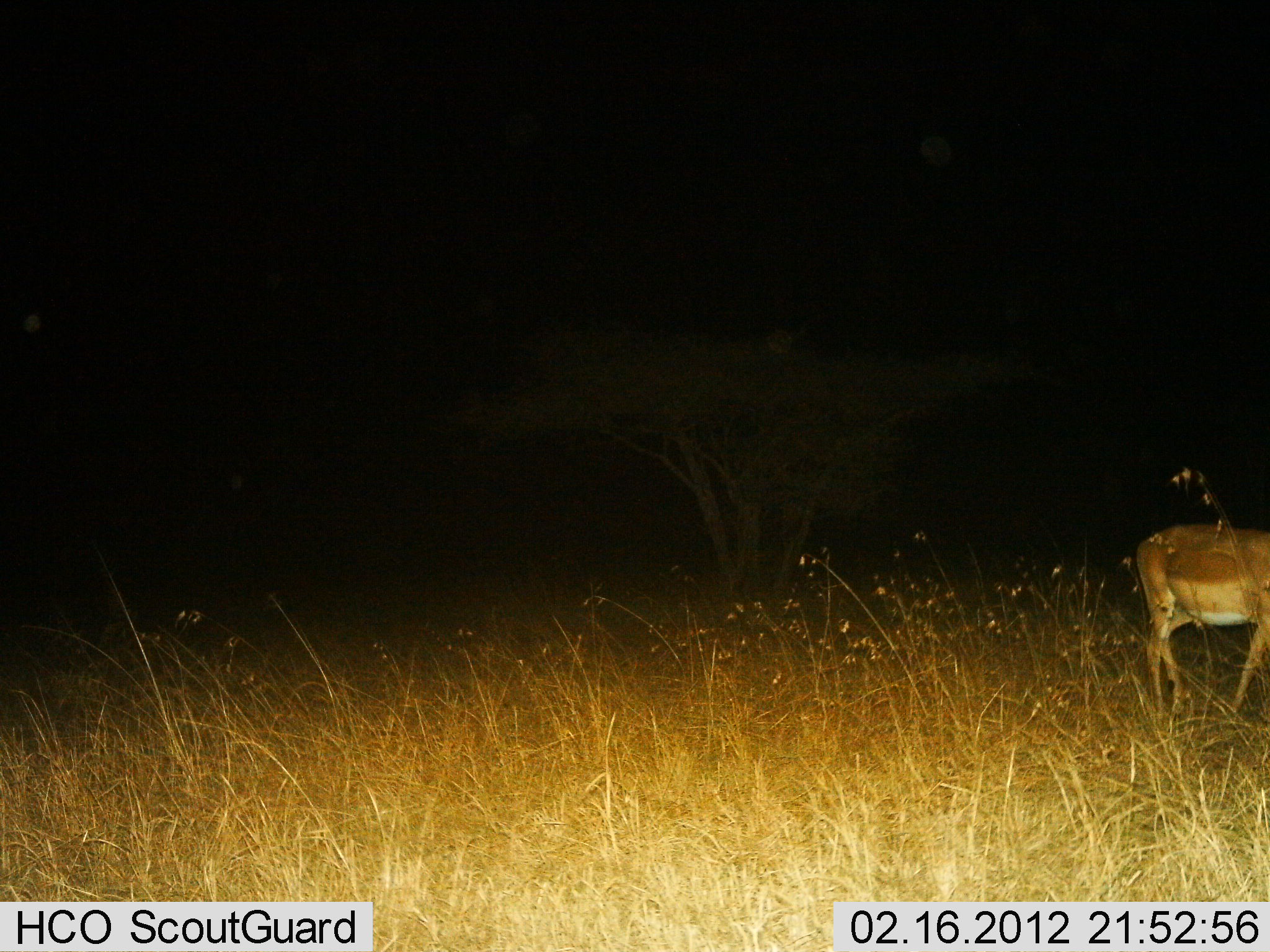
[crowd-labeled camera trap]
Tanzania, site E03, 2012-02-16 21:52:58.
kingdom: Animalia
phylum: Chordata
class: Mammalia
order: Artiodactyla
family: Bovidae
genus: Aepyceros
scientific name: Aepyceros melampus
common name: impala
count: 1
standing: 90%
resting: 0%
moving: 10%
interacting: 0%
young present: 0%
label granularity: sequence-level